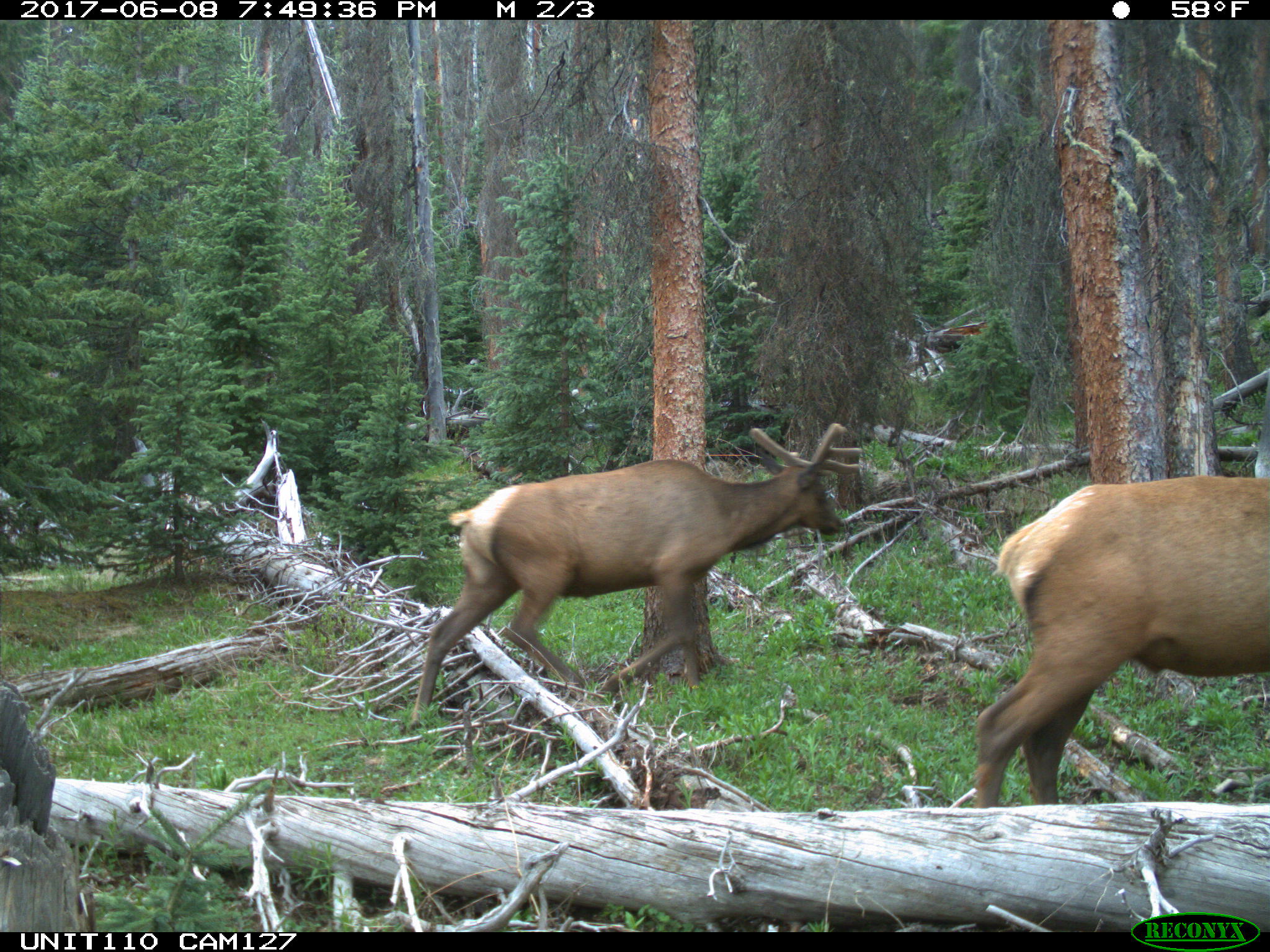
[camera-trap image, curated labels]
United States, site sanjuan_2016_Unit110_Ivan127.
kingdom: Animalia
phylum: Chordata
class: Mammalia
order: Artiodactyla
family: Cervidae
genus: Cervus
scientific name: Cervus elaphus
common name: red deer